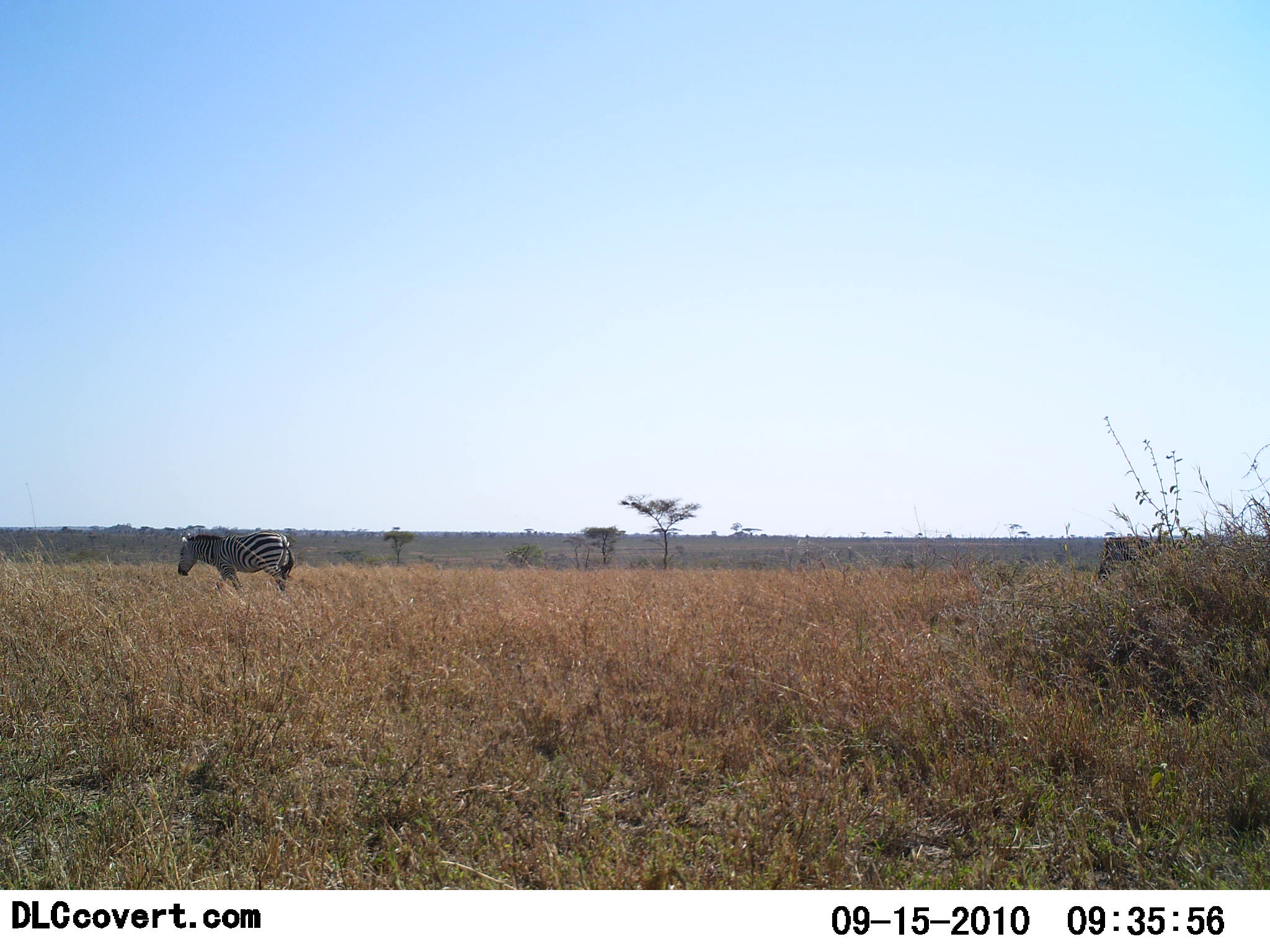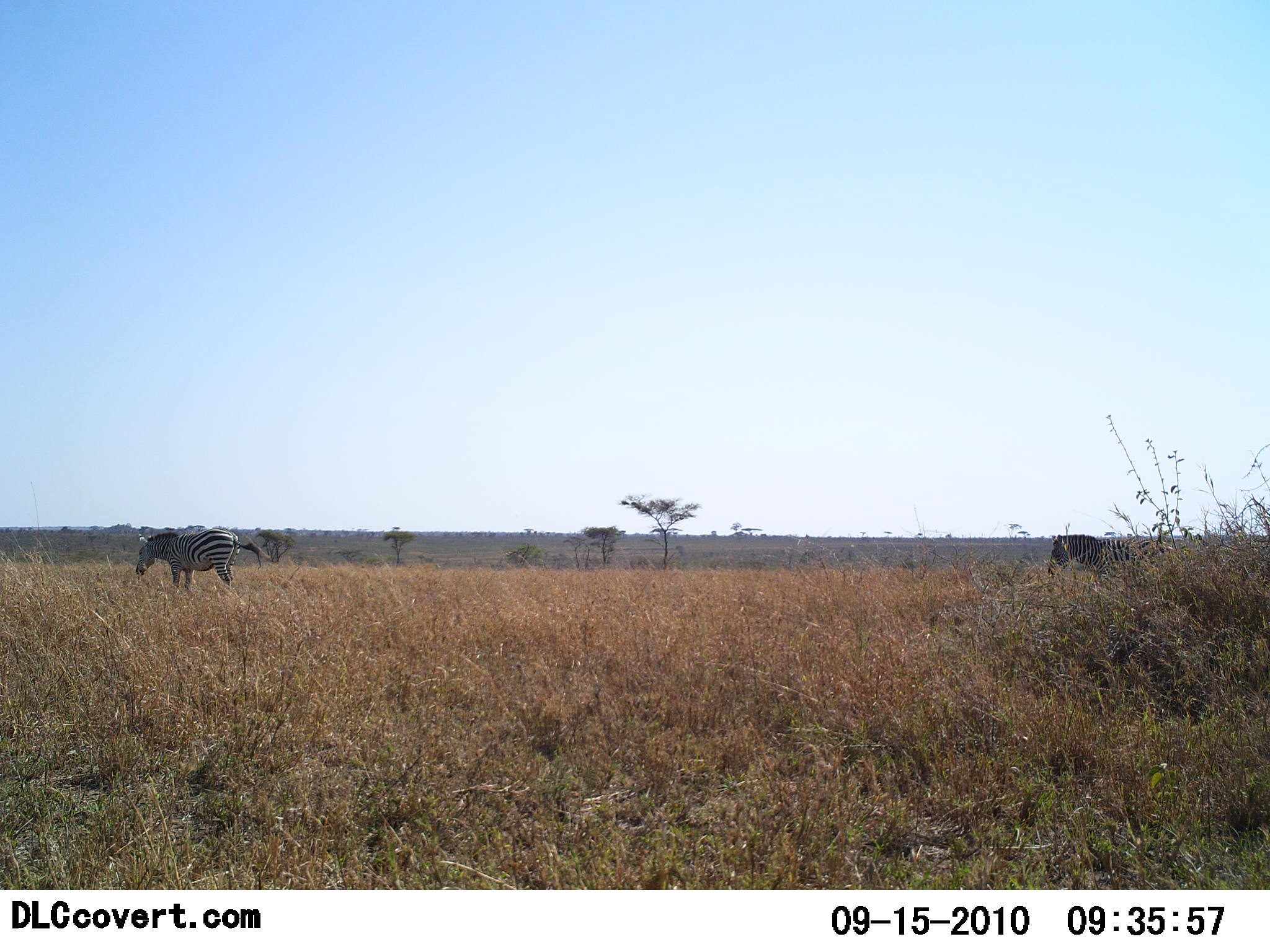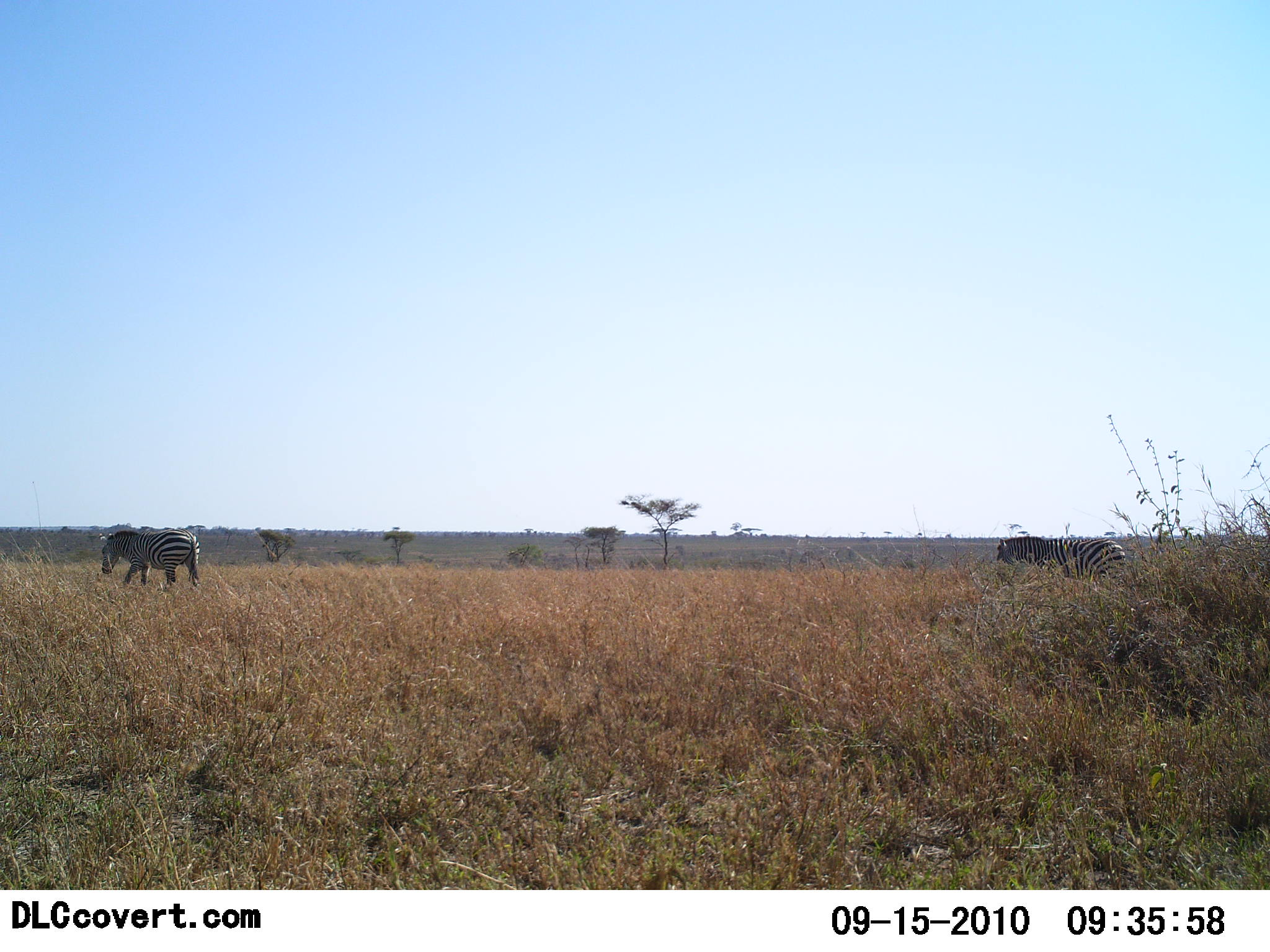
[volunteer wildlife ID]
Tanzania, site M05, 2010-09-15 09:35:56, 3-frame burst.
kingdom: Animalia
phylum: Chordata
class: Mammalia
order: Perissodactyla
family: Equidae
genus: Equus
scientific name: Equus quagga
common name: plains zebra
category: zebra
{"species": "zebra (plains zebra) (Equus quagga)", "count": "2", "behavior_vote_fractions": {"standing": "15%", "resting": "0%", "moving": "85%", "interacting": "0%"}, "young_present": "0%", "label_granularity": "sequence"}